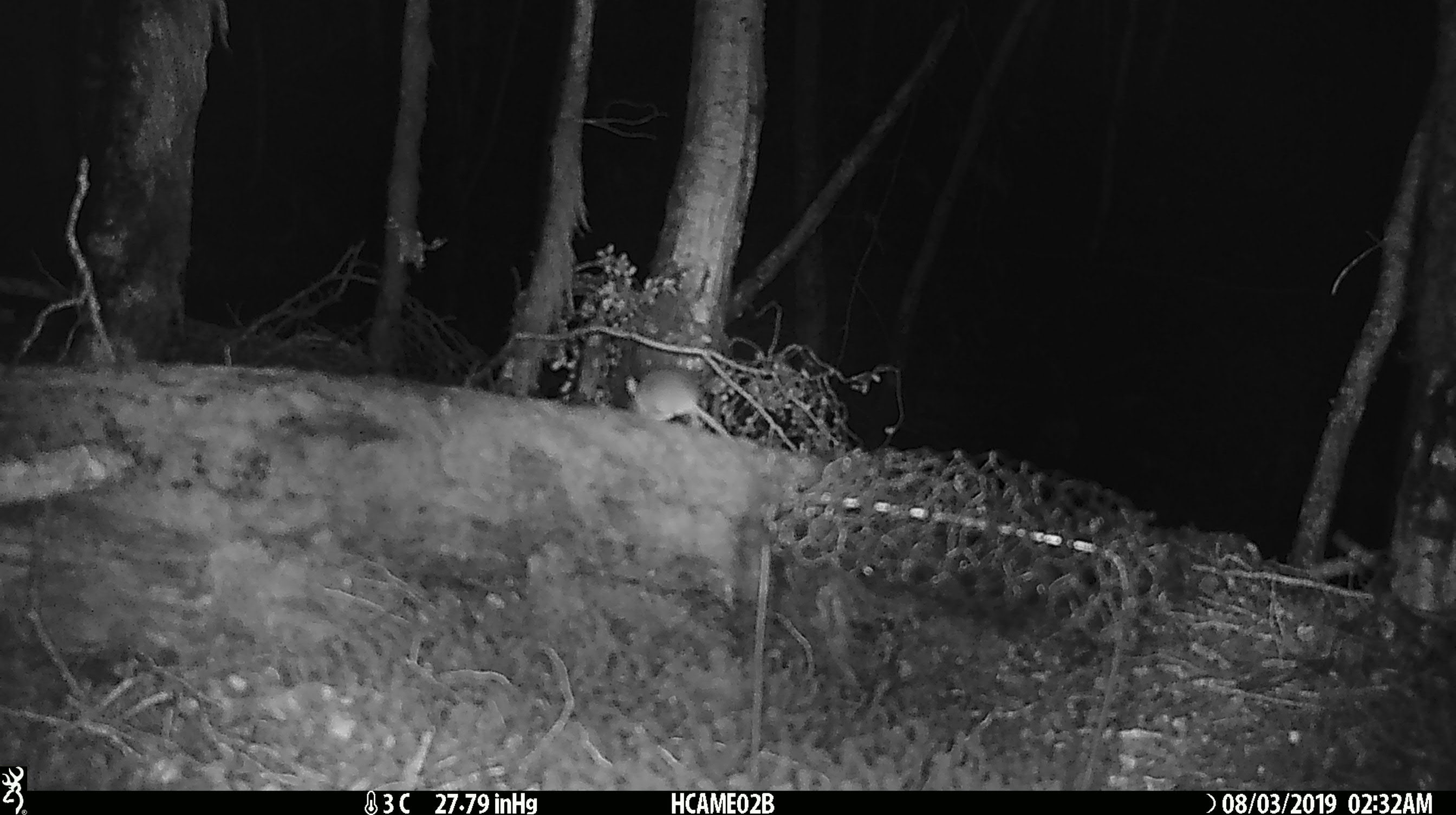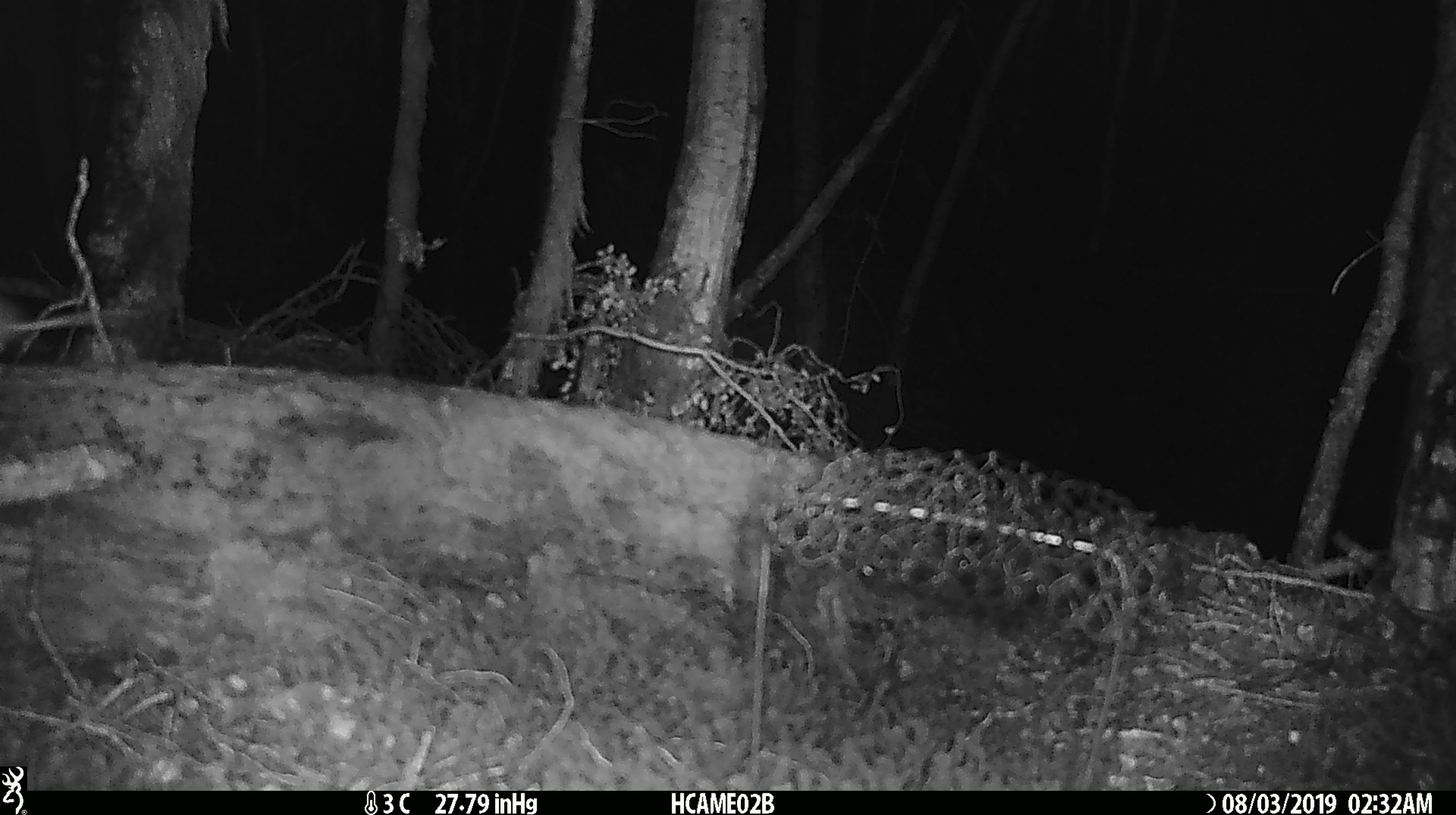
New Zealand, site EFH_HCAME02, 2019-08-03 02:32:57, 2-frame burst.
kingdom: Animalia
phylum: Chordata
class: Mammalia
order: Rodentia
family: Muridae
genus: Mus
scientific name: Mus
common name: mouse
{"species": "mouse (Mus)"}